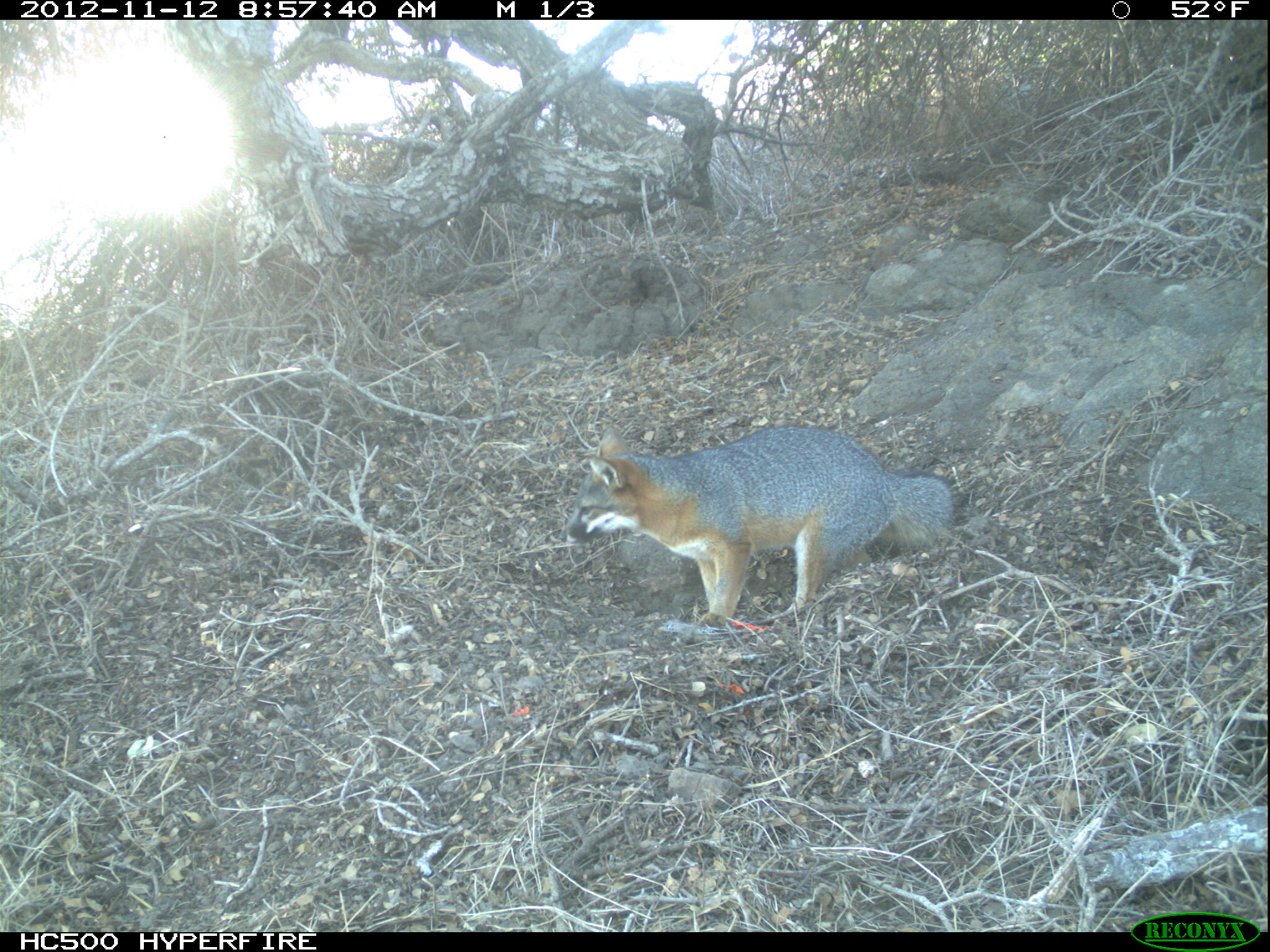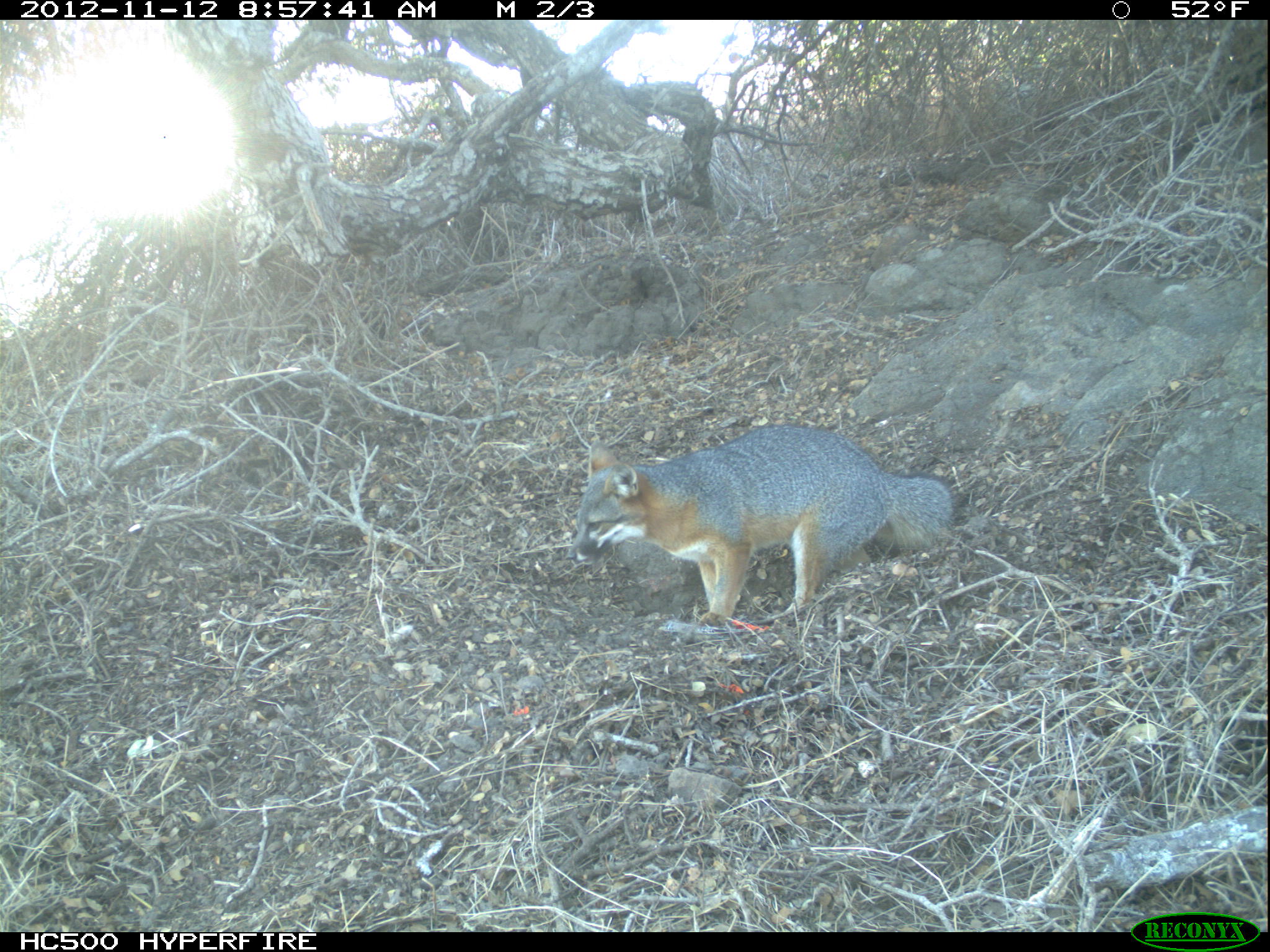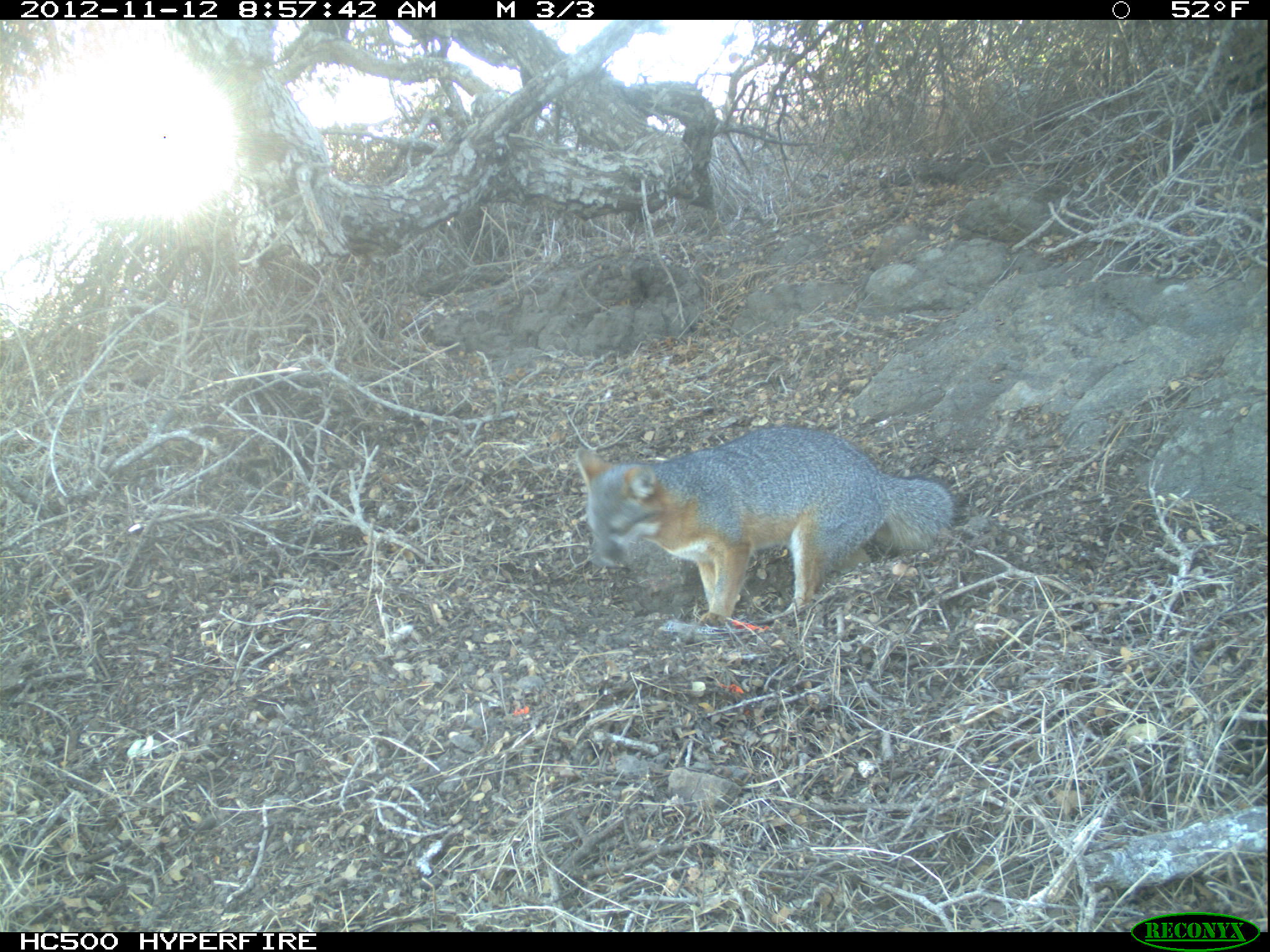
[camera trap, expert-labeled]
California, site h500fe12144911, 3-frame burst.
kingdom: Animalia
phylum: Chordata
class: Mammalia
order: Carnivora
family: Canidae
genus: Urocyon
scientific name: Urocyon littoralis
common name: island fox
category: fox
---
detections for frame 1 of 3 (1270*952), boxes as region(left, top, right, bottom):
fox: region(557, 423, 959, 631)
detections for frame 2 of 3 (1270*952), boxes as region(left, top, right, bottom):
fox: region(566, 422, 953, 627)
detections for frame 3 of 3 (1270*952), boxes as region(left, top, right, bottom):
fox: region(574, 424, 961, 627)